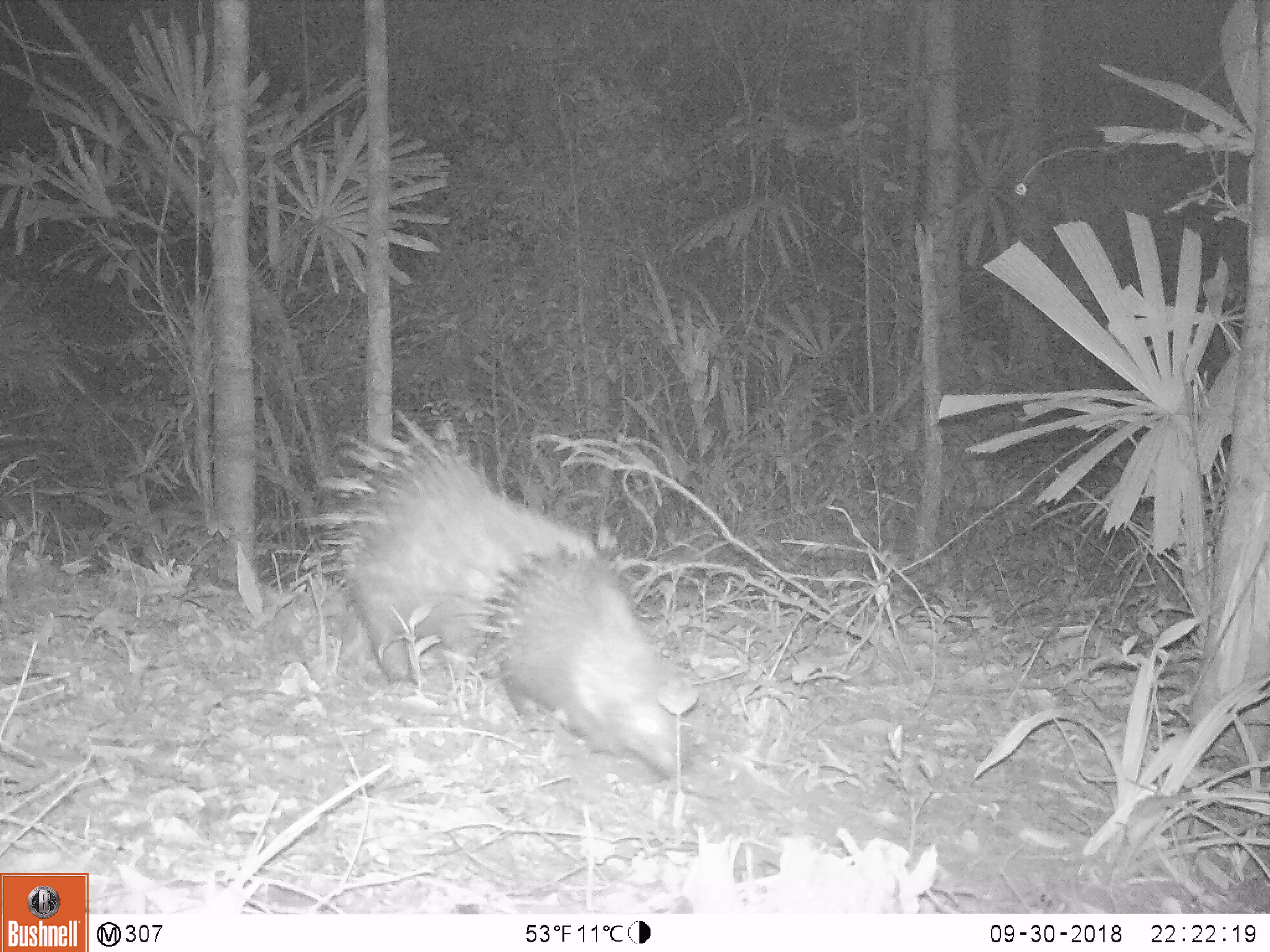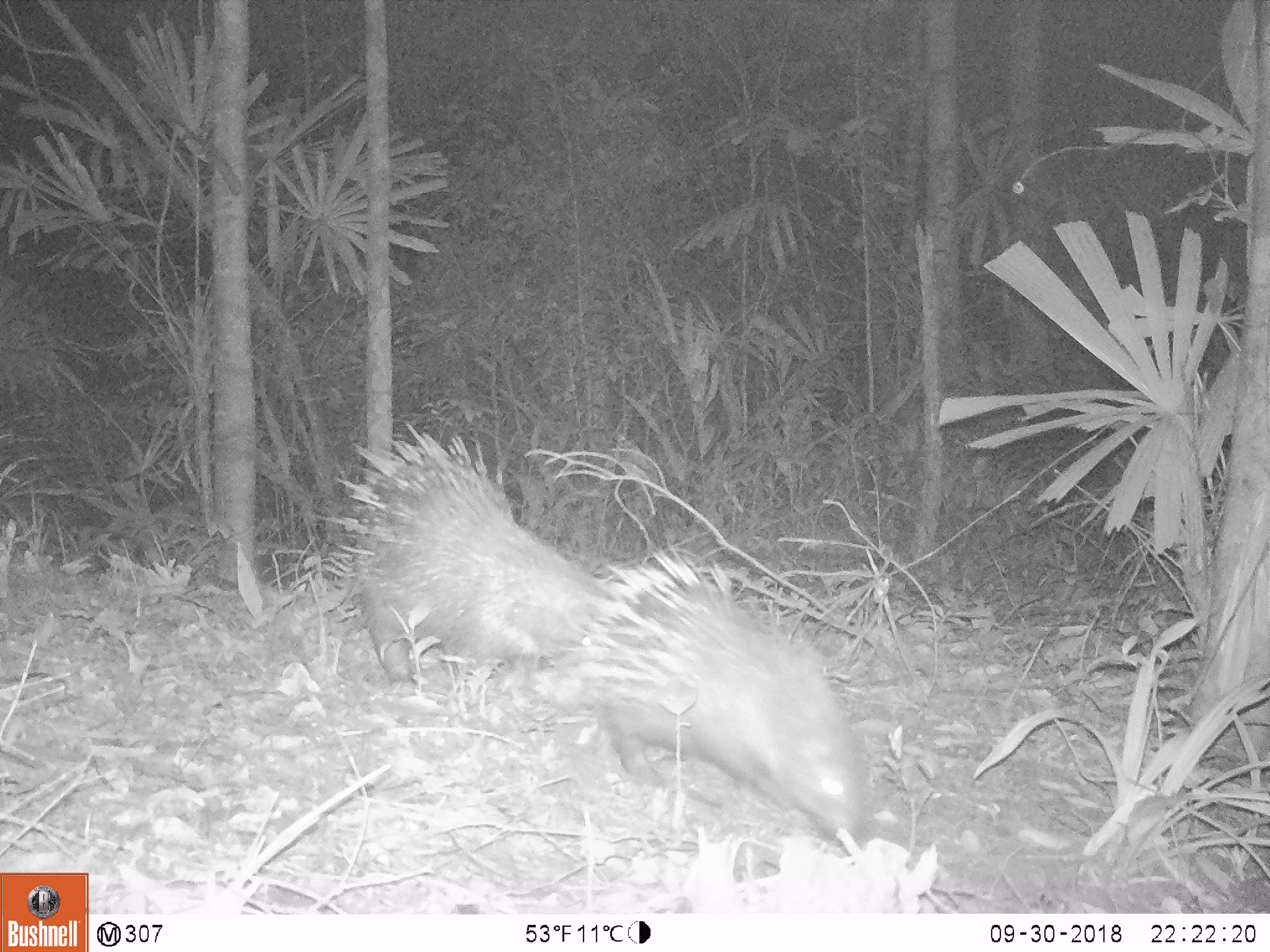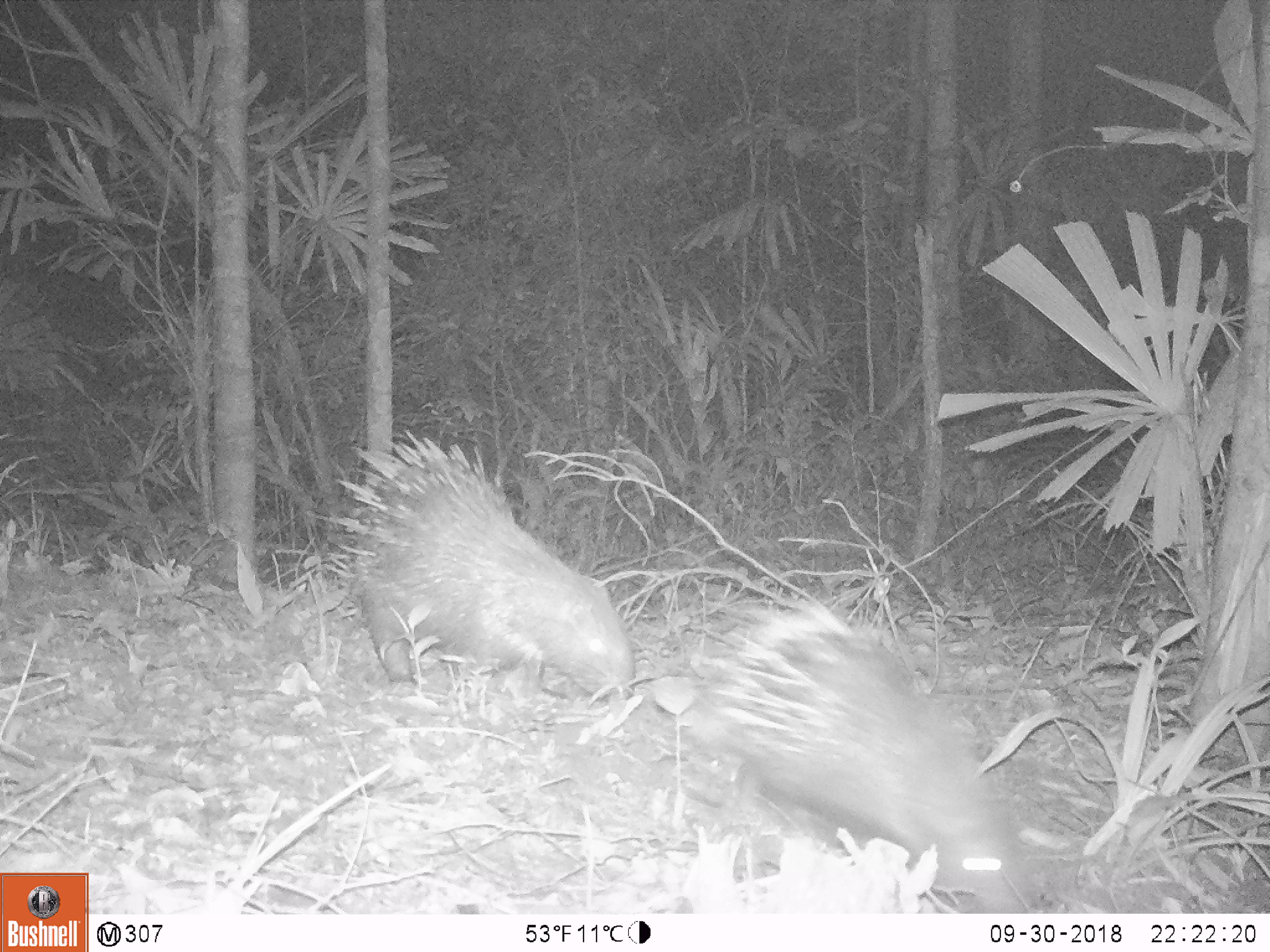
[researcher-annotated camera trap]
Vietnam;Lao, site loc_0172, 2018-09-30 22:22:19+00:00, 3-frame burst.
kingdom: Animalia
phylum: Chordata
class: Mammalia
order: Rodentia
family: Hystricidae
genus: Hystrix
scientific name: Hystrix brachyura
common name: malayan porcupine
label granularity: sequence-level